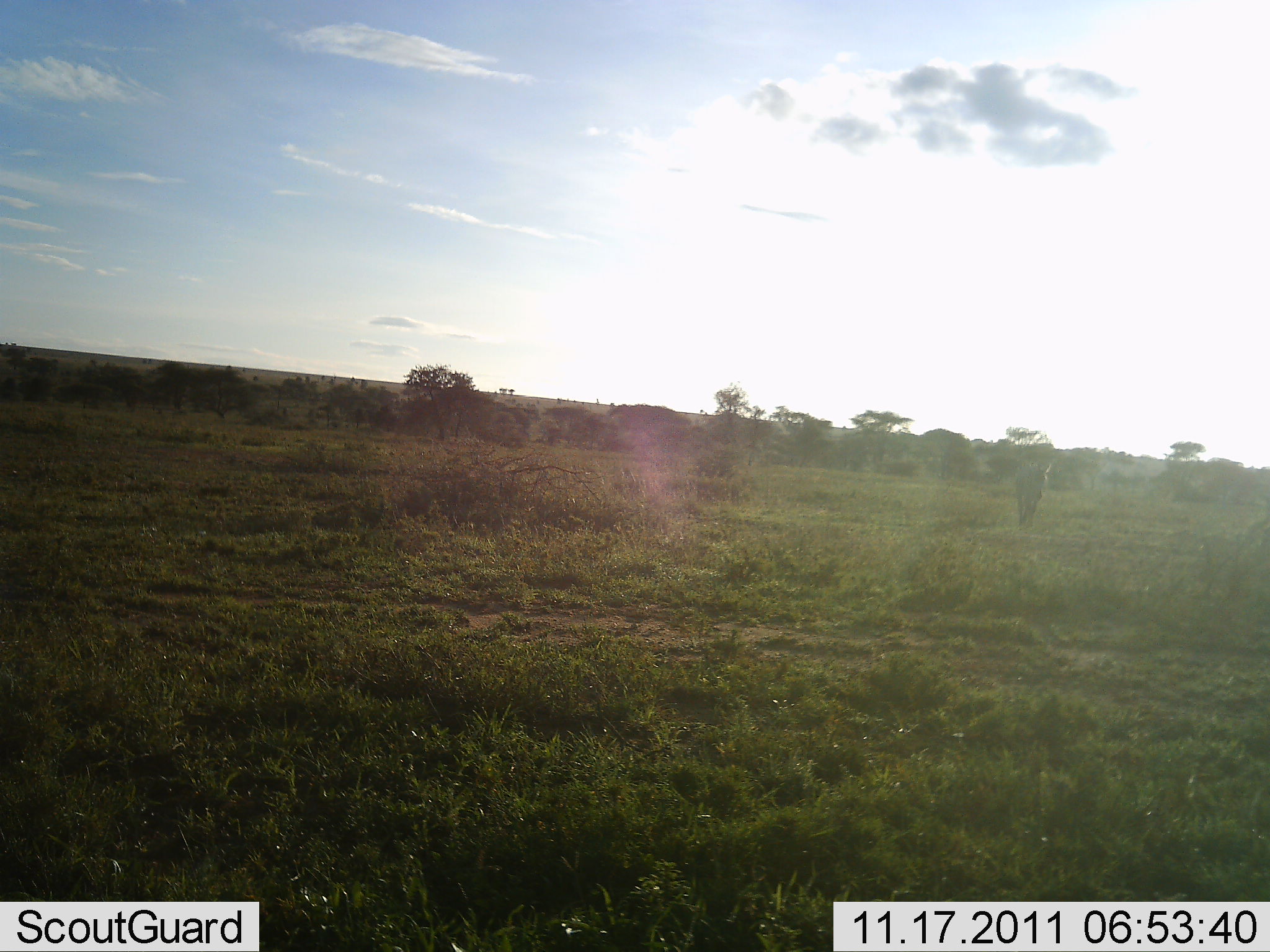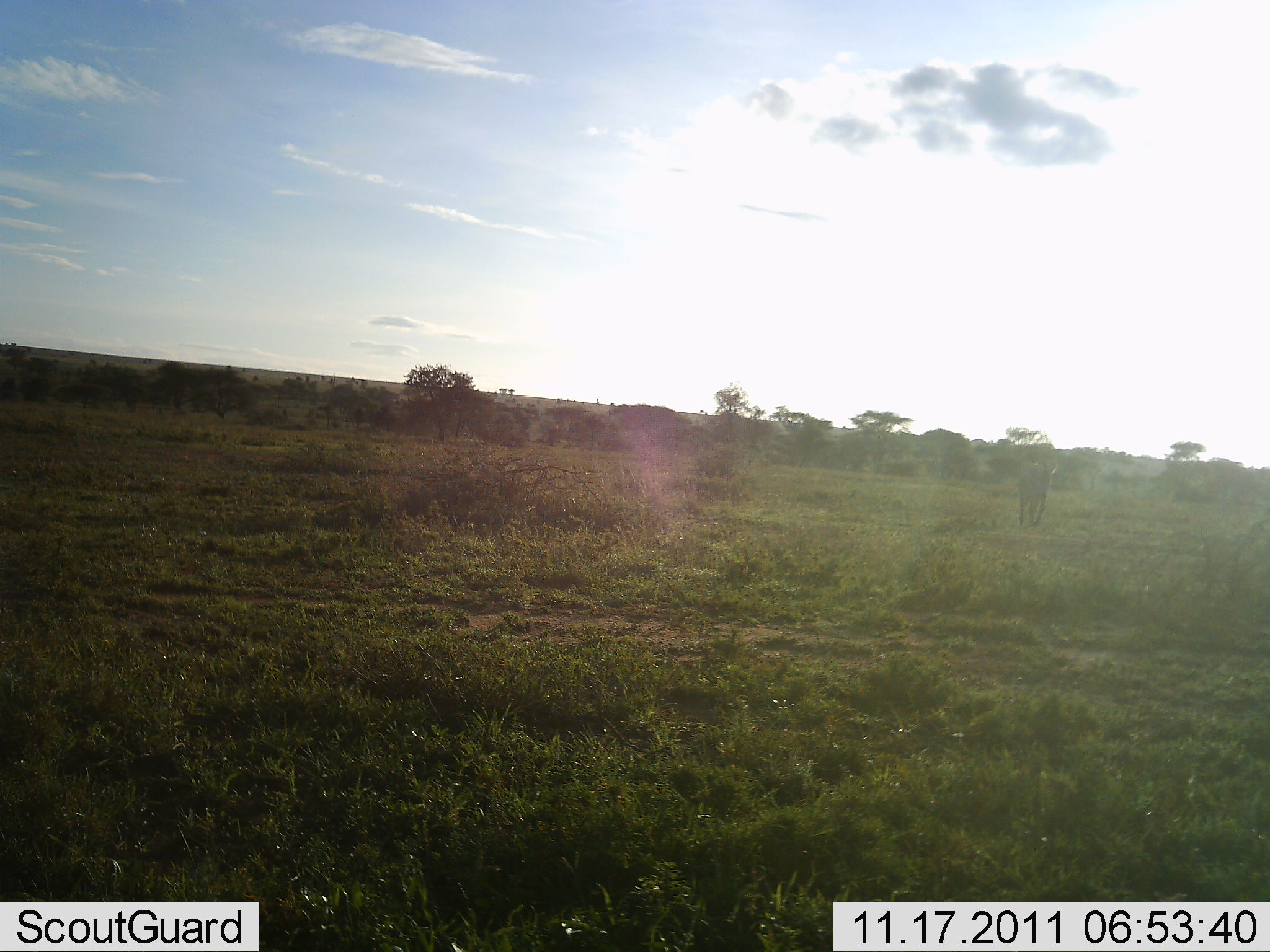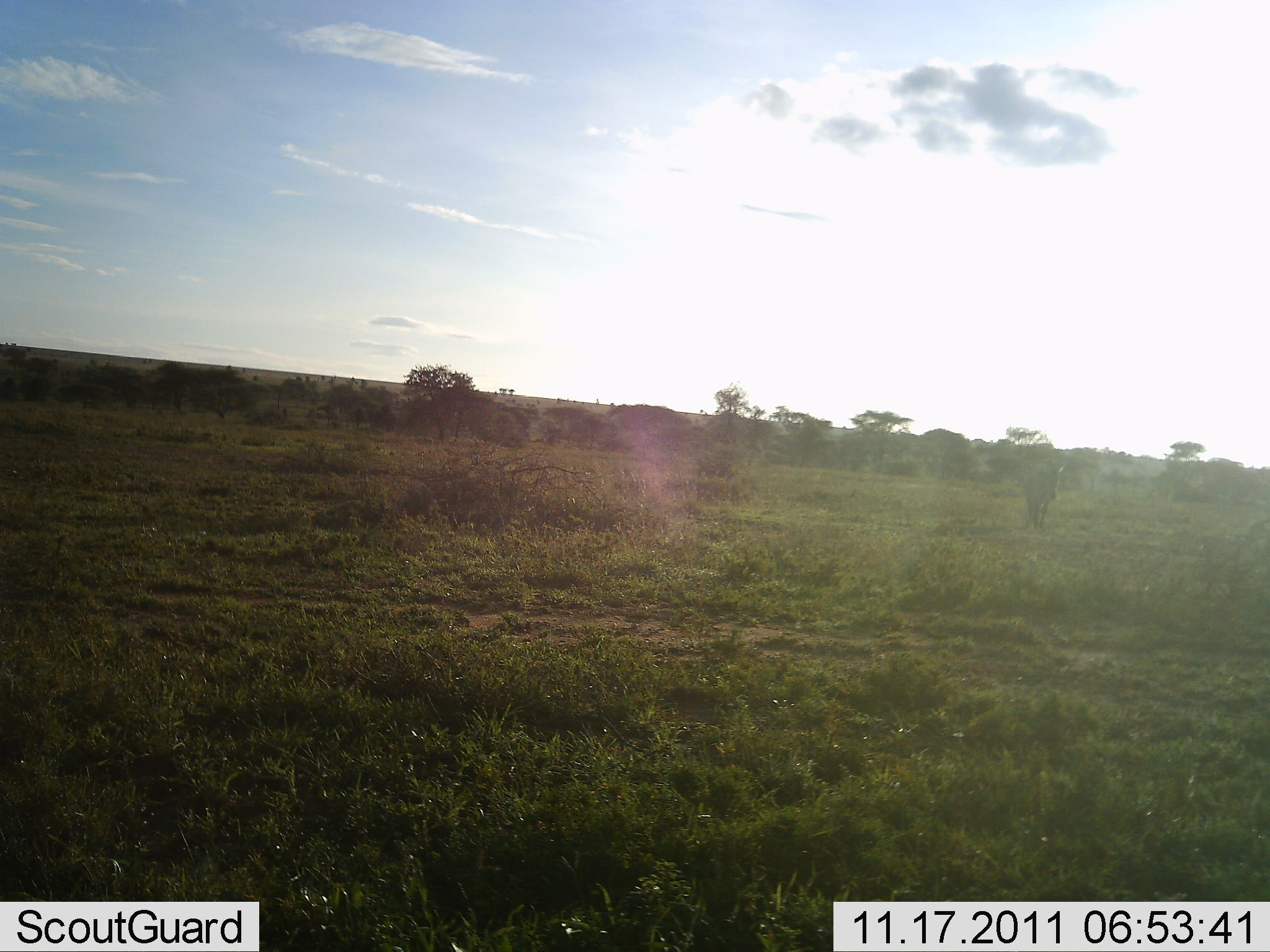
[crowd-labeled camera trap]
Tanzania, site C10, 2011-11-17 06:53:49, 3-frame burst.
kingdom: Animalia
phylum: Chordata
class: Mammalia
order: Perissodactyla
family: Equidae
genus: Equus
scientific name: Equus quagga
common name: plains zebra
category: zebra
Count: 1.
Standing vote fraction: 20%.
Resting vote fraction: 0%.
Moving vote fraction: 100%.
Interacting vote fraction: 0%.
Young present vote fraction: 0%.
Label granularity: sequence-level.